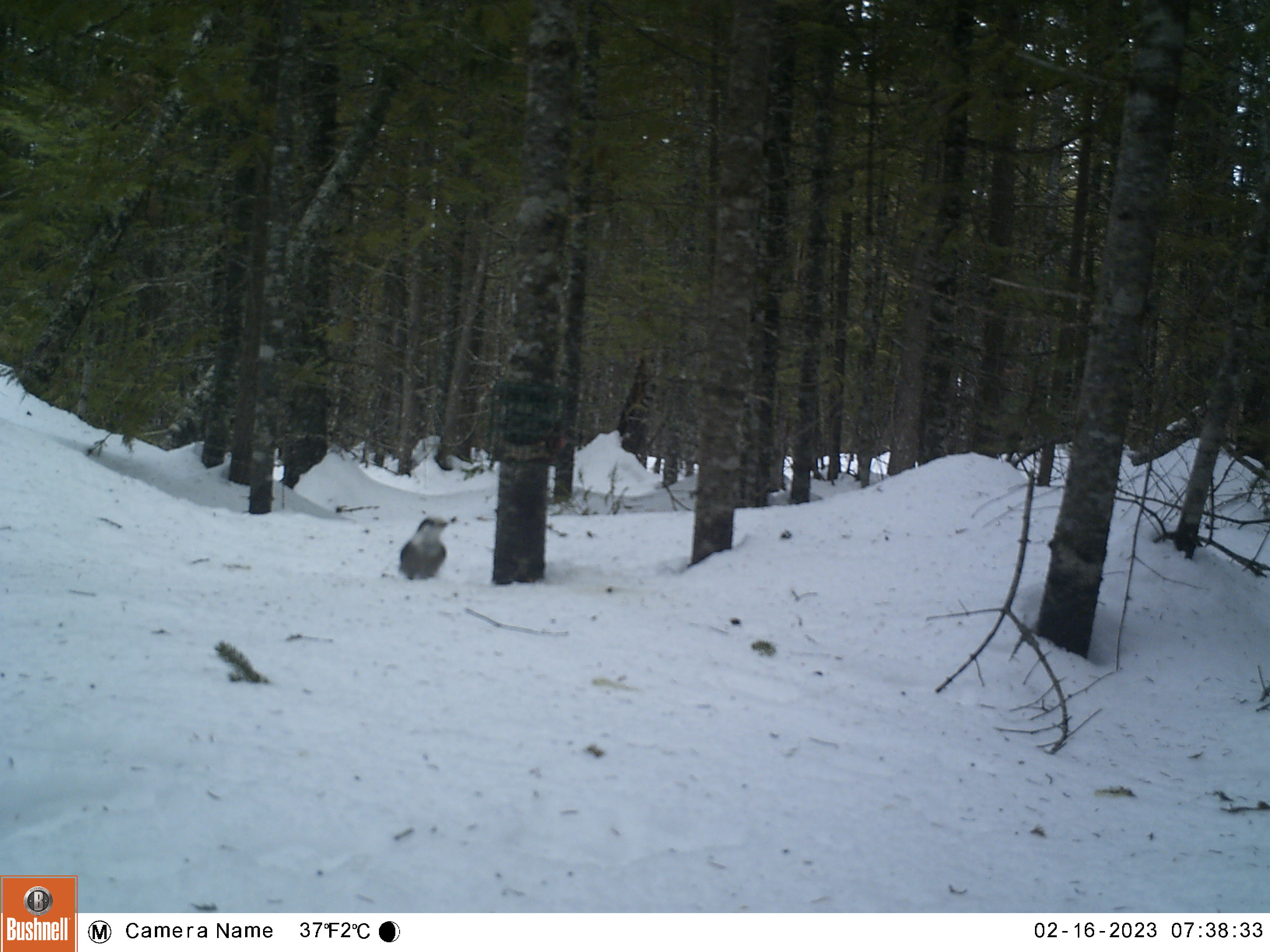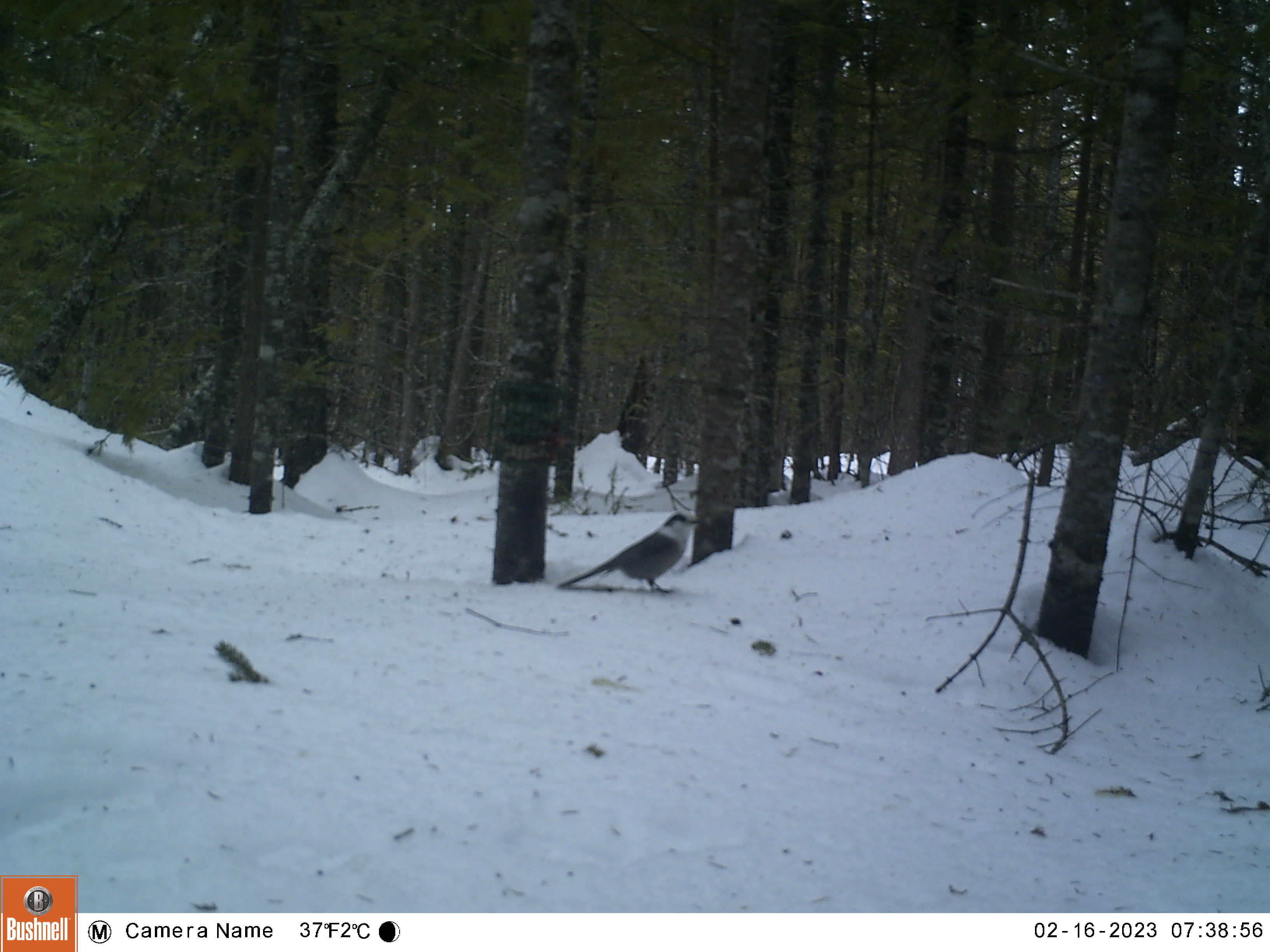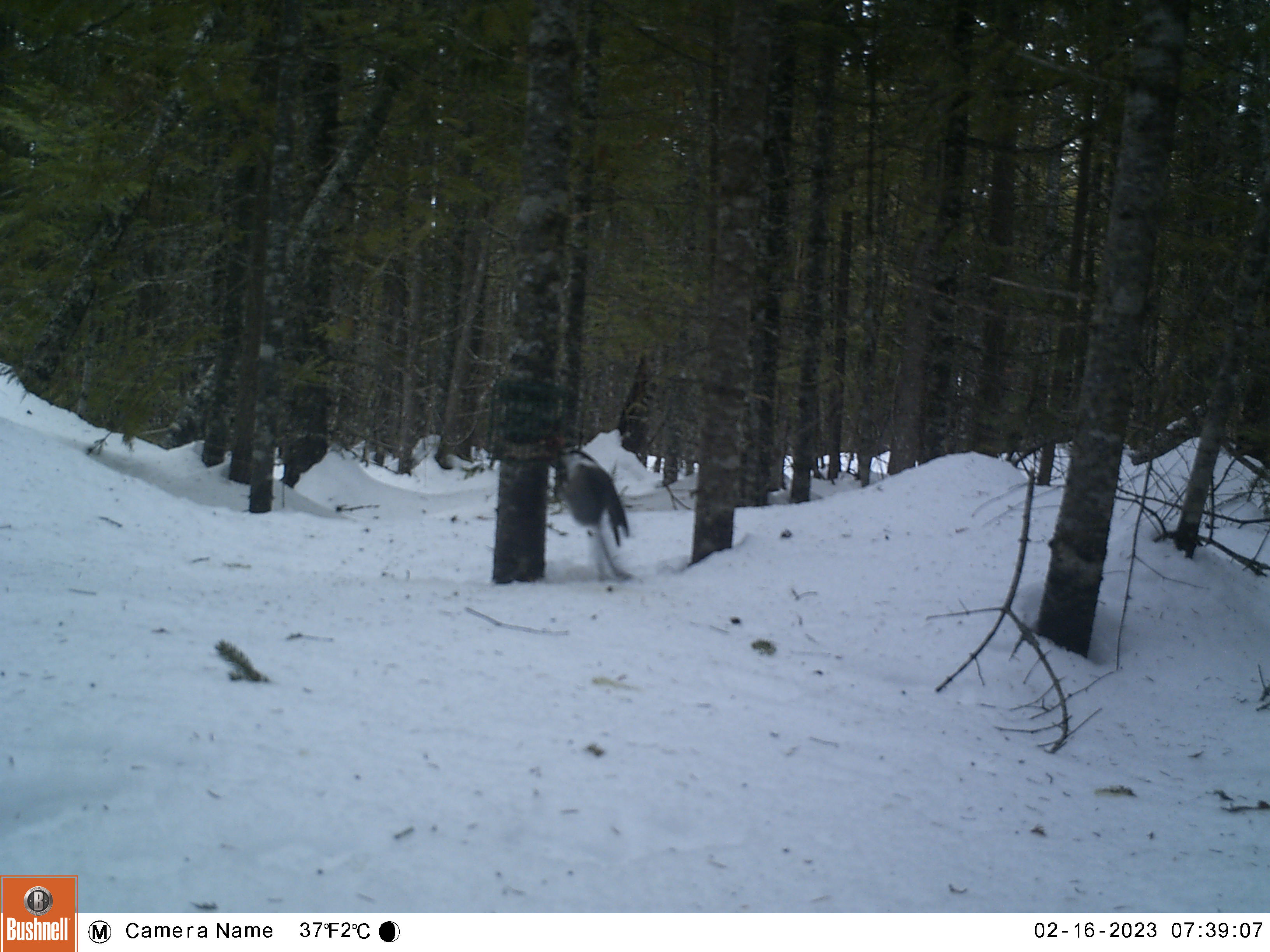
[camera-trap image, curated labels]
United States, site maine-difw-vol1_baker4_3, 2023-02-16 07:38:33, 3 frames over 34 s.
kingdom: Animalia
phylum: Chordata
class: Aves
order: Passeriformes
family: Corvidae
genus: Perisoreus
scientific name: Perisoreus canadensis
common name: canada jay